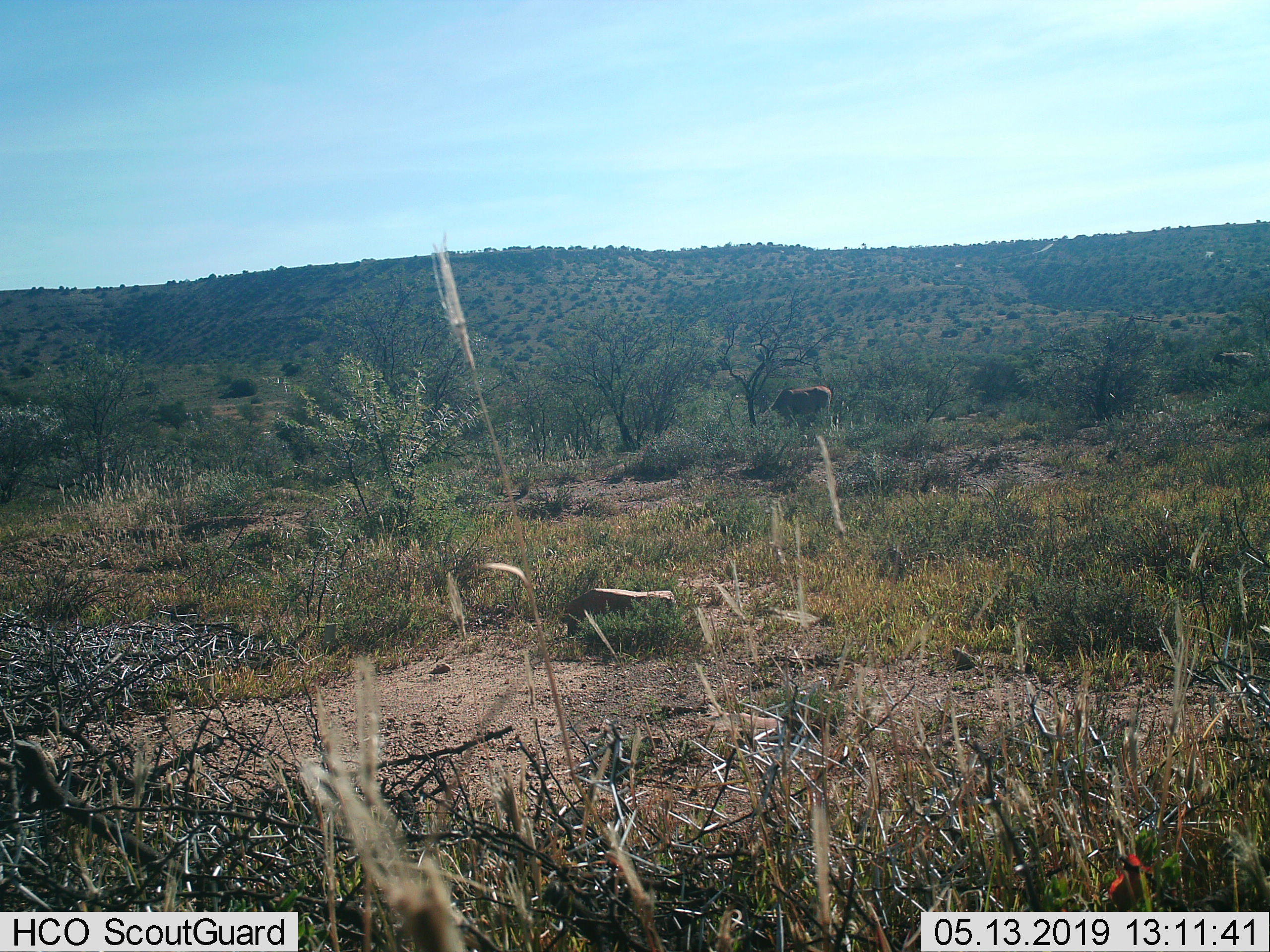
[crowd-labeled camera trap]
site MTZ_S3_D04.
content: unidentified animal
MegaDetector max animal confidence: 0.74